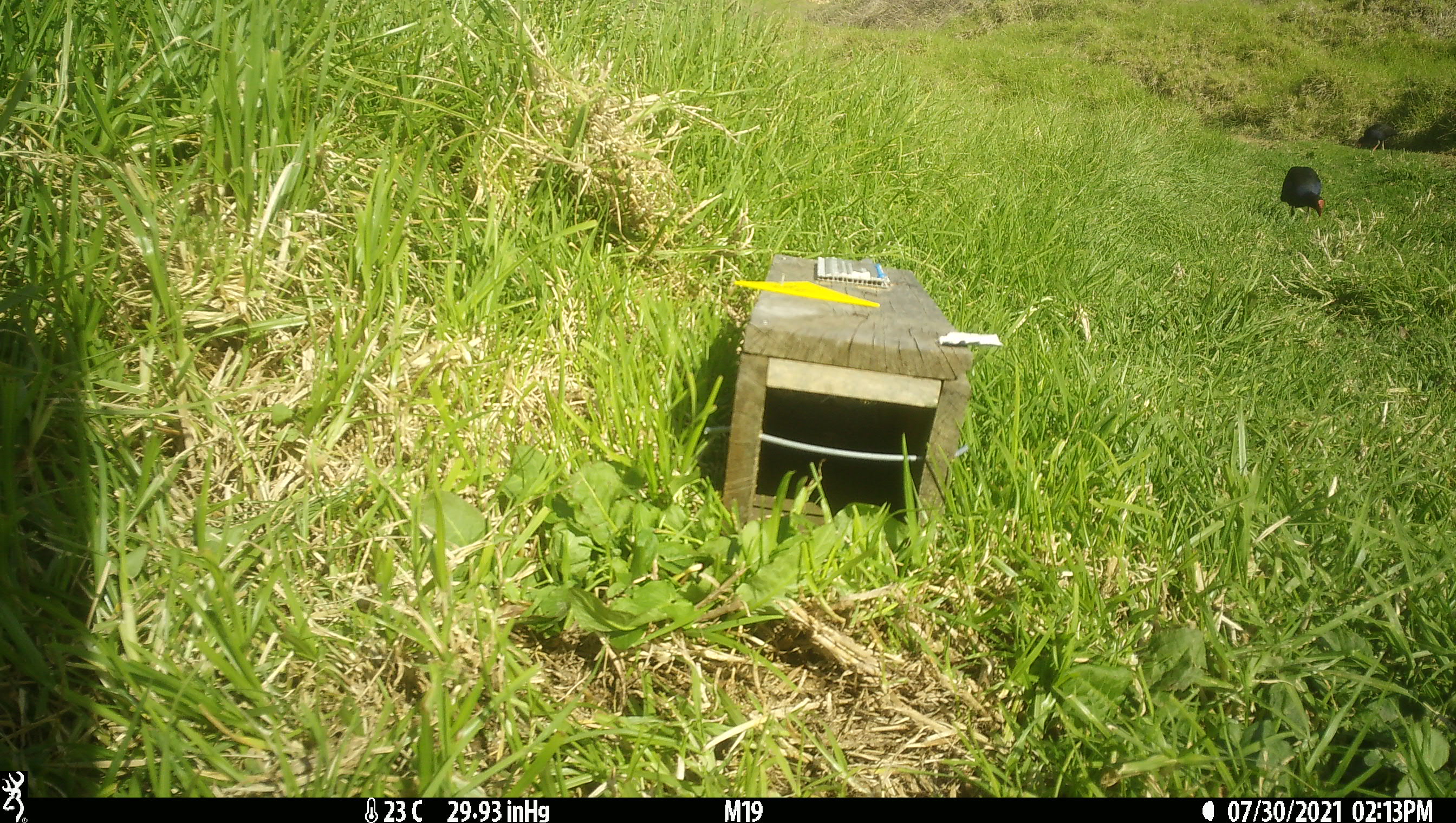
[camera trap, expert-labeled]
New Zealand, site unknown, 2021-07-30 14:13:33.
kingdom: Animalia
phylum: Chordata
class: Aves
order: Gruiformes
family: Rallidae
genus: Porphyrio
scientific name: Porphyrio melanotus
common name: australasian swamphen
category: pukeko